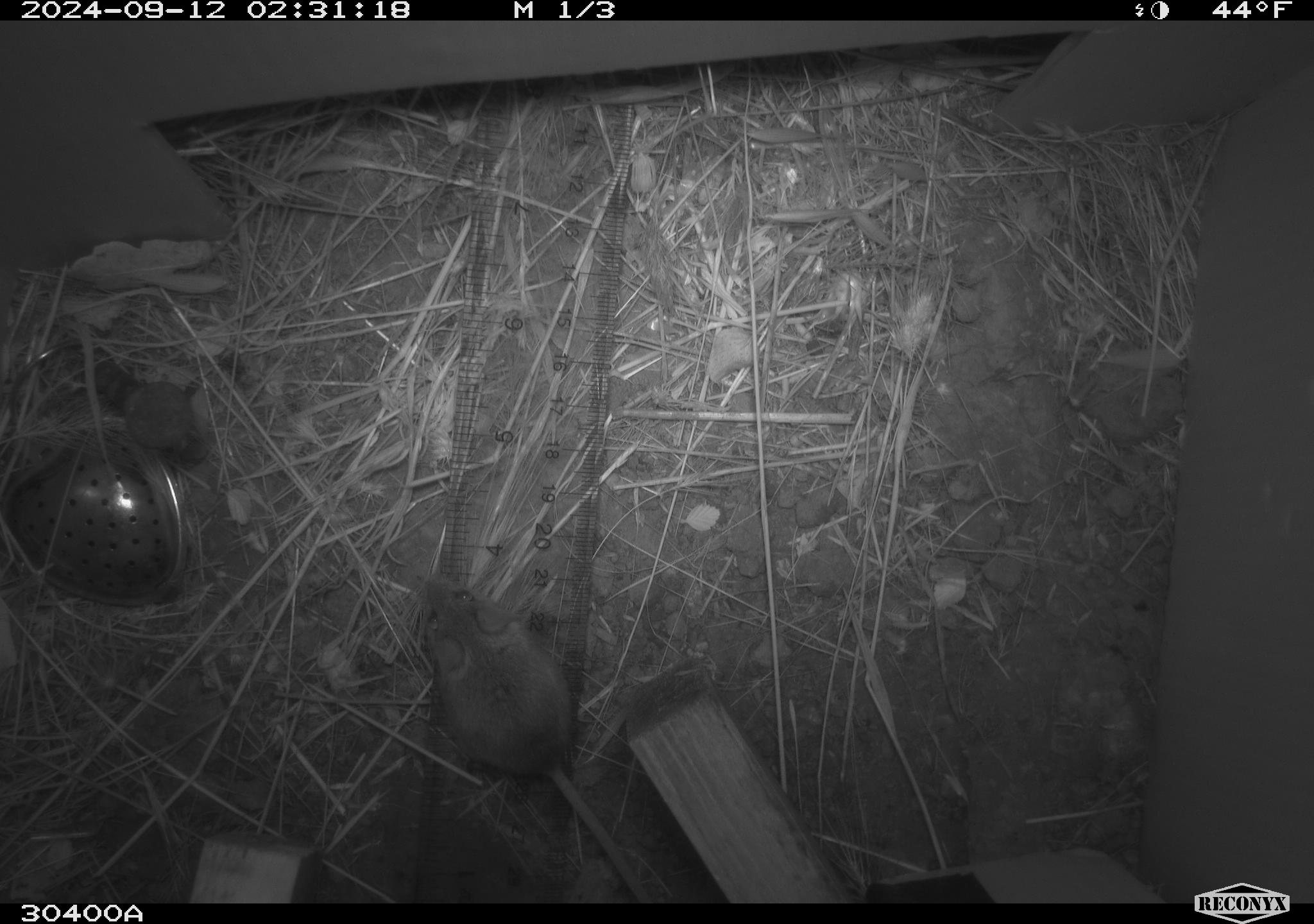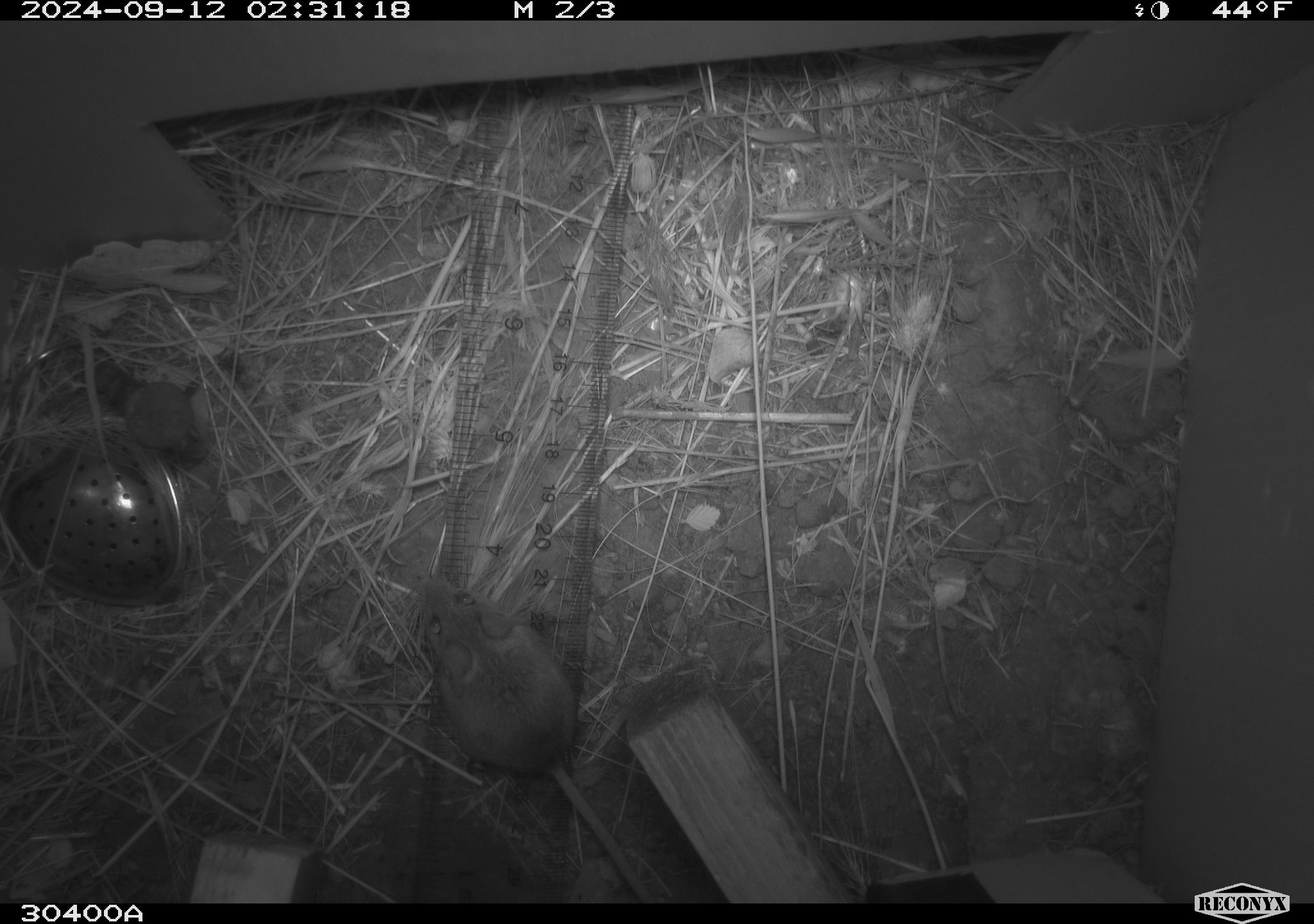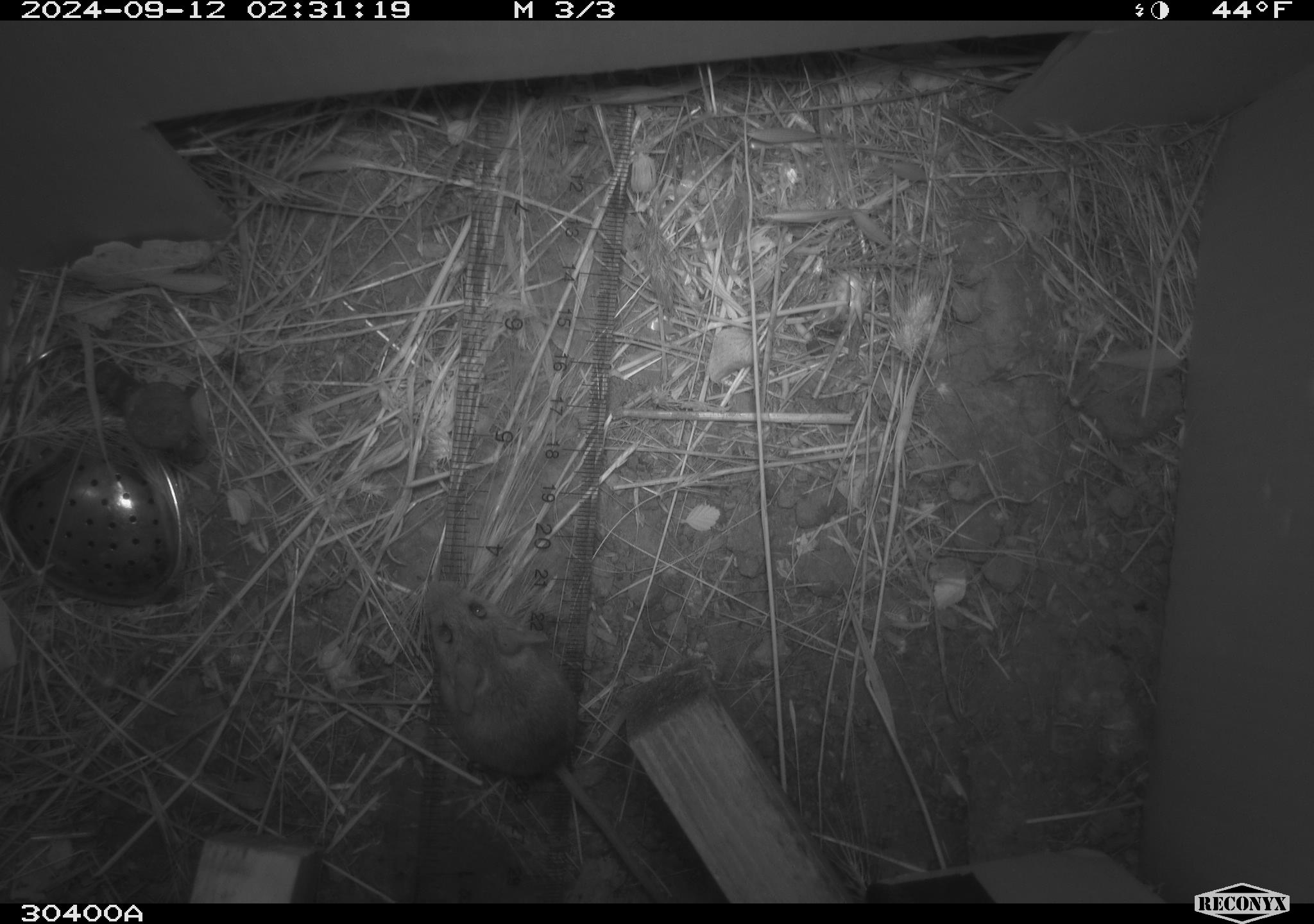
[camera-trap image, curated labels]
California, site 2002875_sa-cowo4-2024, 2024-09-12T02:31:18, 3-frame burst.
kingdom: Animalia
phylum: Chordata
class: Mammalia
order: Rodentia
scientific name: Rodentia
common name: mouse species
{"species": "mouse species (Rodentia)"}